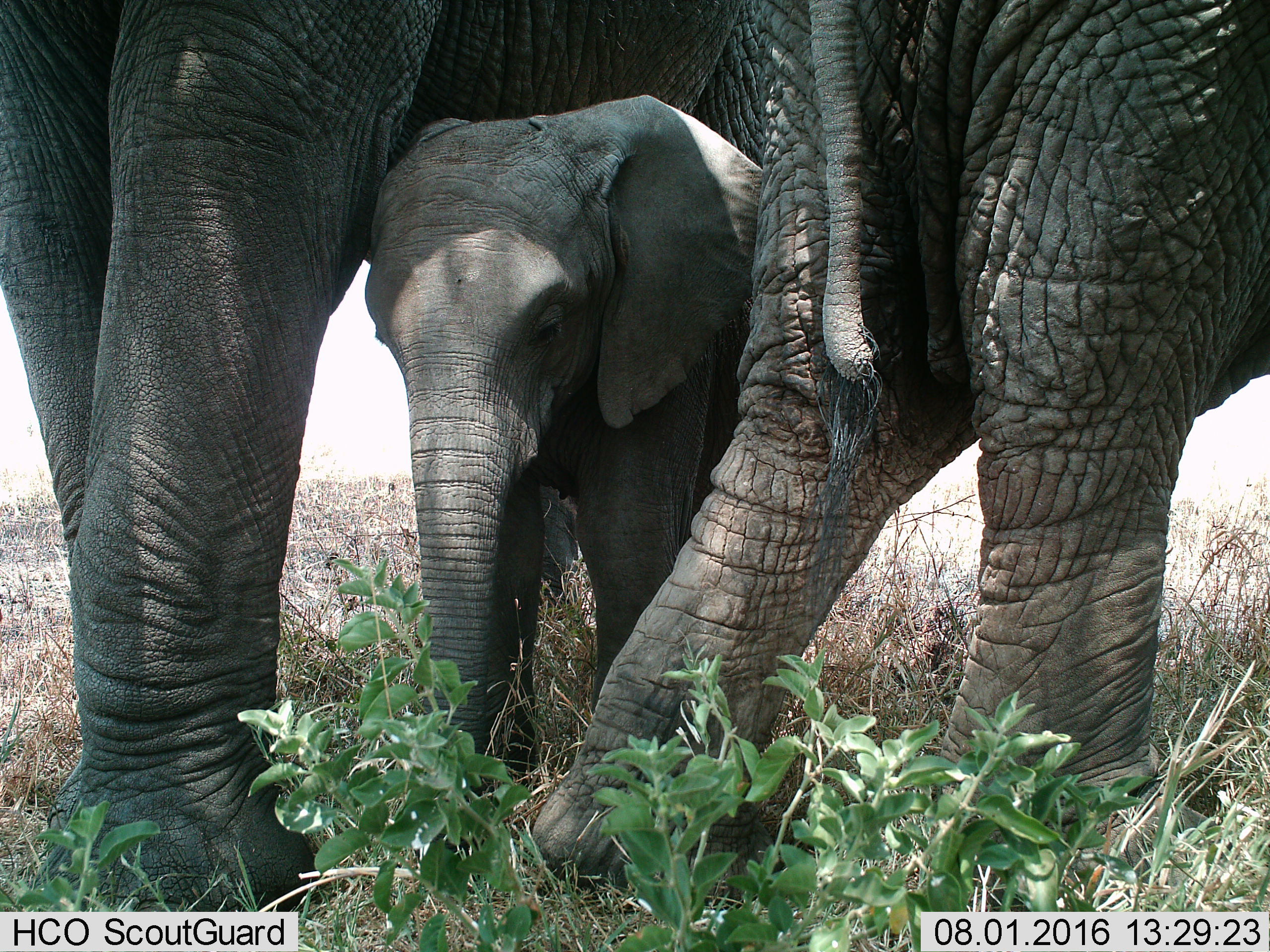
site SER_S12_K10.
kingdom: Animalia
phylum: Chordata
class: Mammalia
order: Proboscidea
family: Elephantidae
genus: Loxodonta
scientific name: Loxodonta africana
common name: african bush elephant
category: elephant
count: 3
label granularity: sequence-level